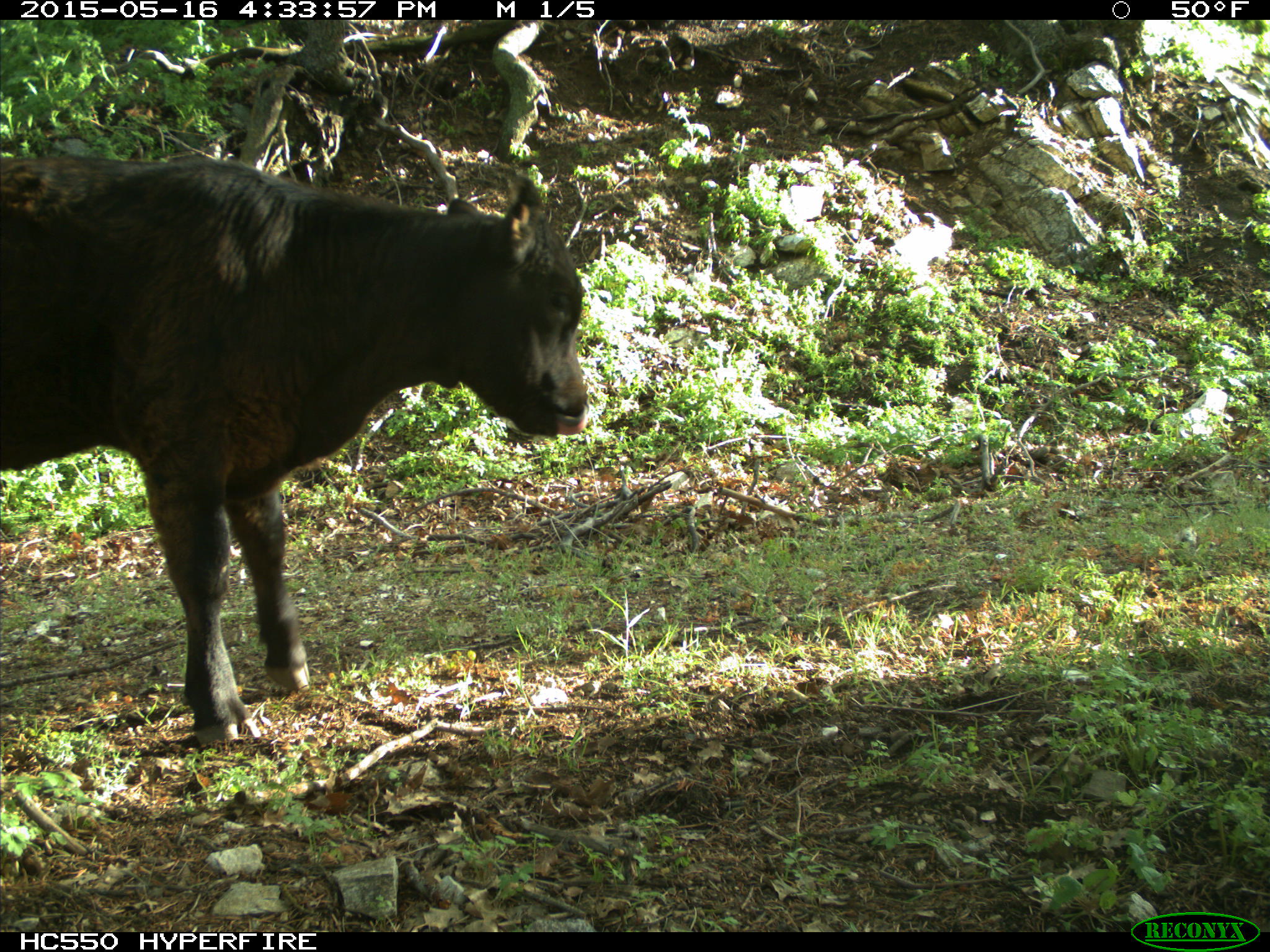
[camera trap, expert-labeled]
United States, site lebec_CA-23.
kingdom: Animalia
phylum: Chordata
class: Mammalia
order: Artiodactyla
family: Bovidae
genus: Bos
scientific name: Bos taurus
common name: domestic cow